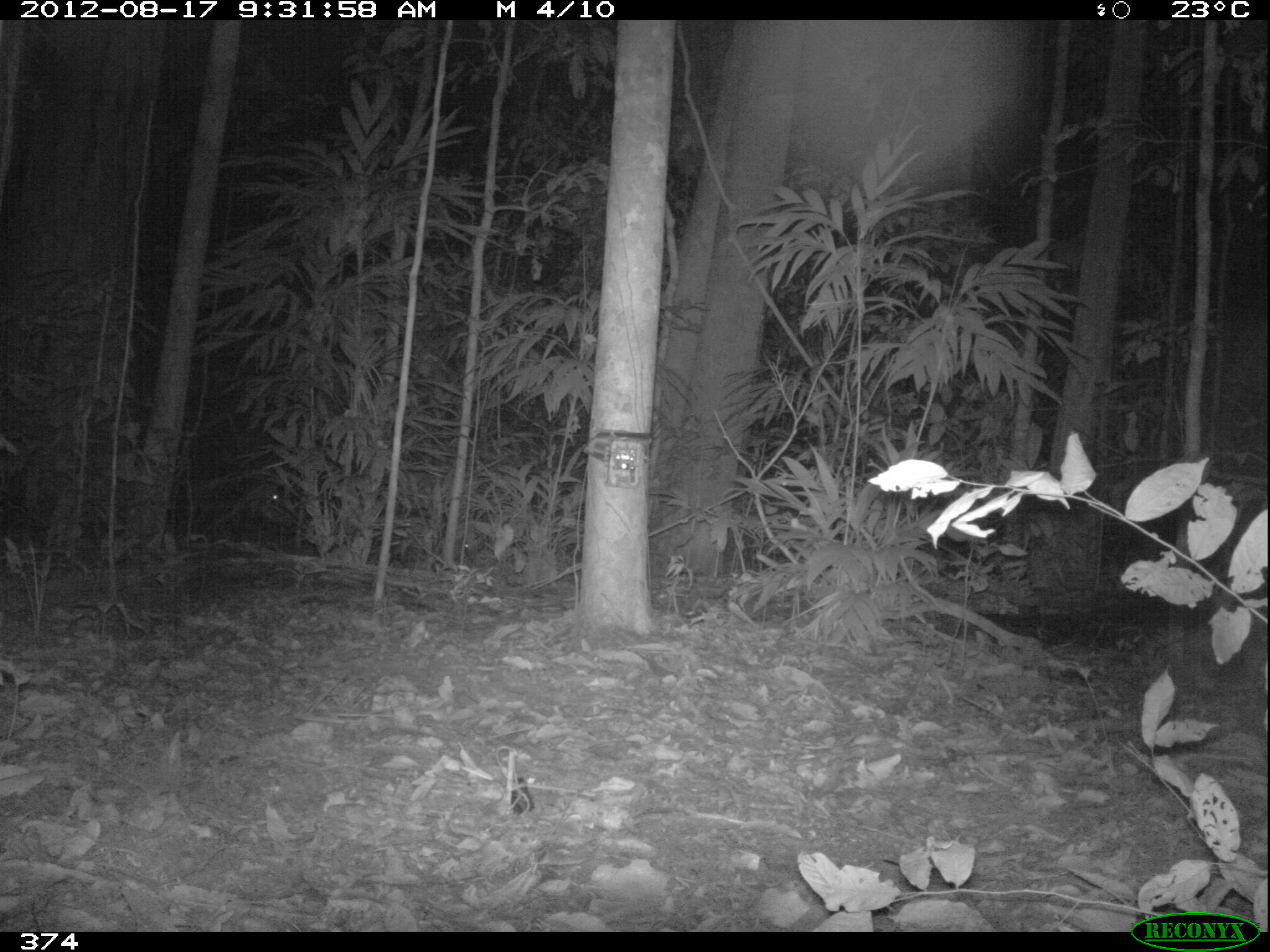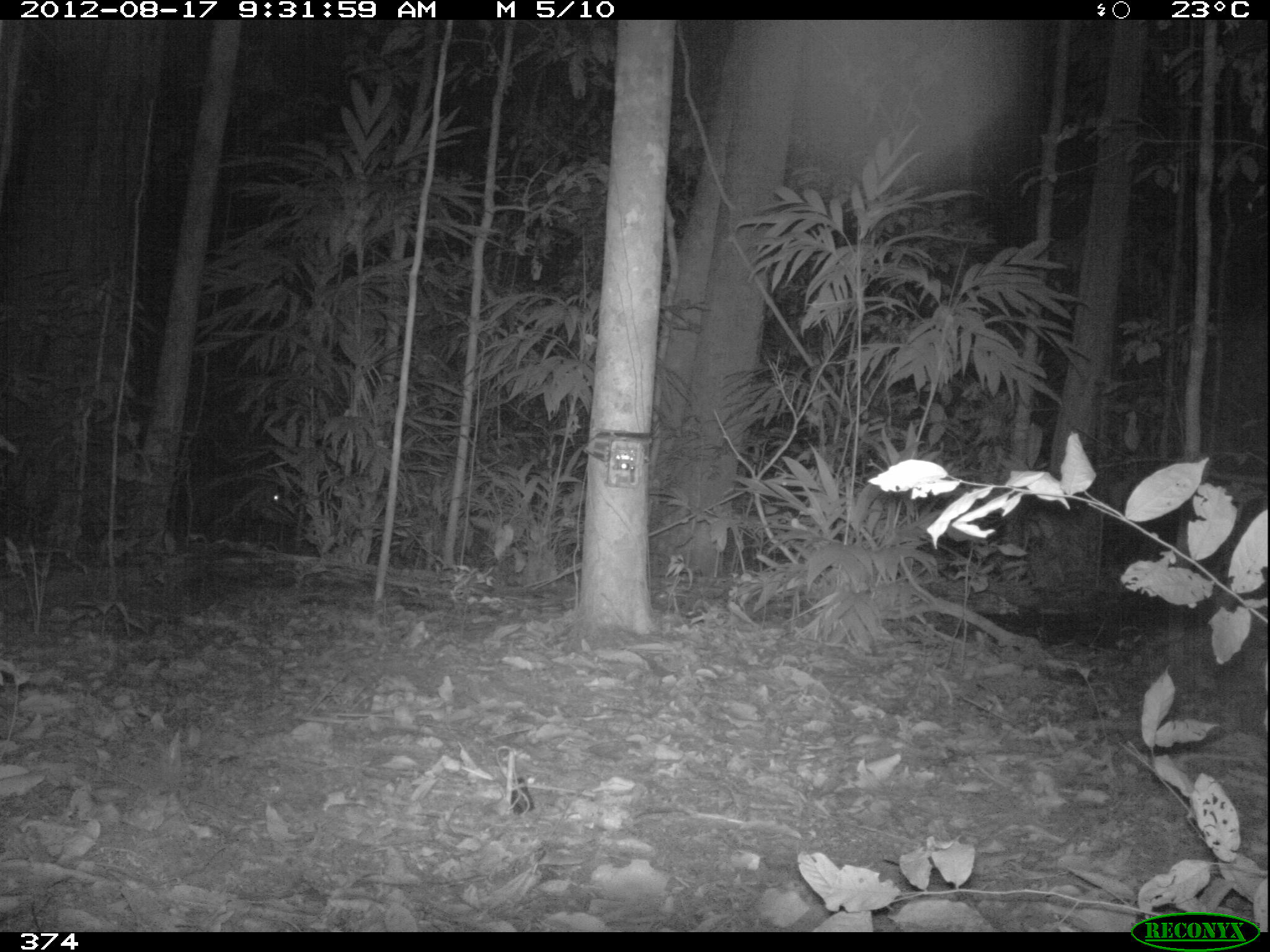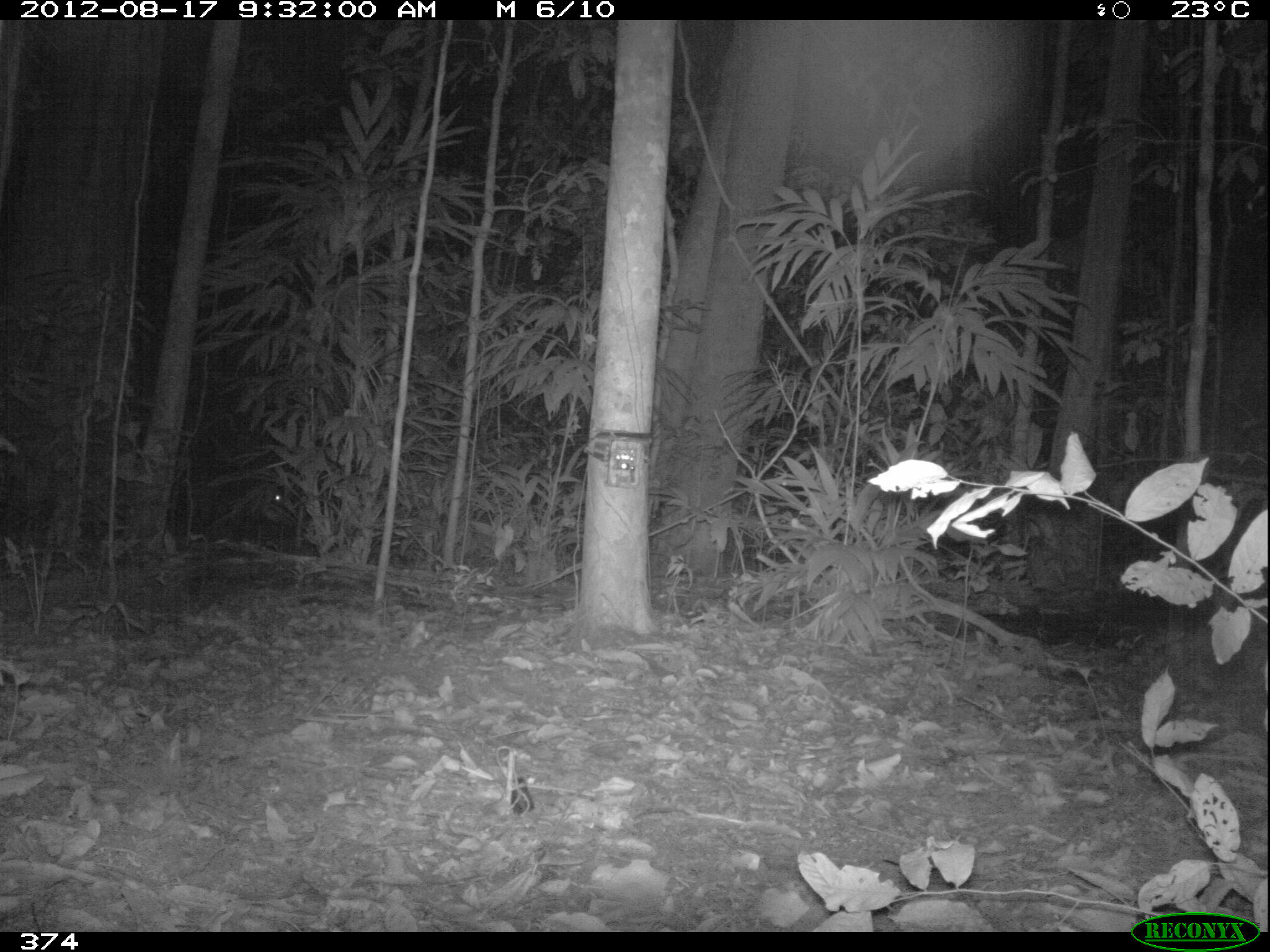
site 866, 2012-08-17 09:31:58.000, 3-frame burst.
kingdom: Animalia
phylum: Chordata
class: Mammalia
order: Artiodactyla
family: Tayassuidae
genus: Tayassu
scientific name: Tayassu pecari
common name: white-lipped peccary